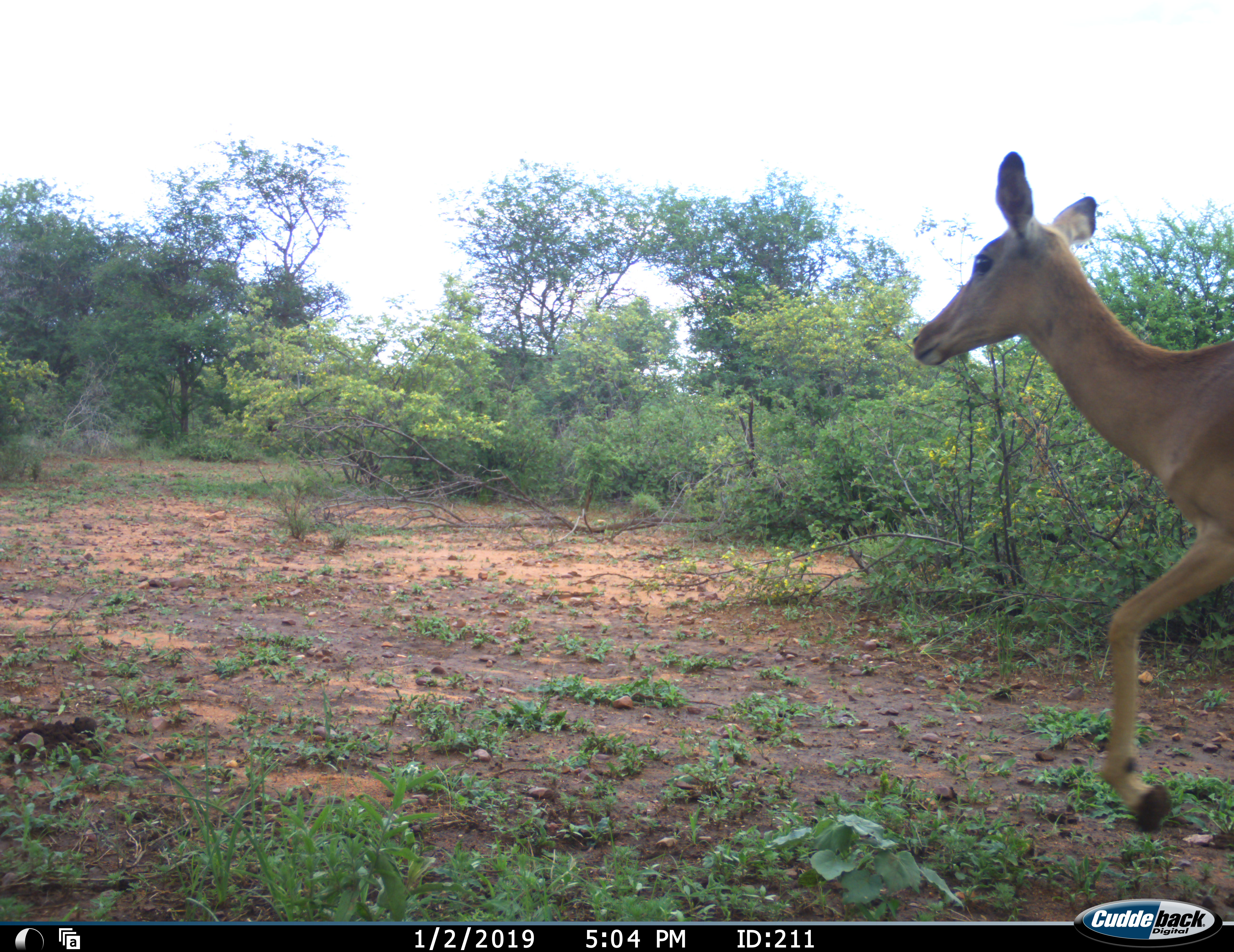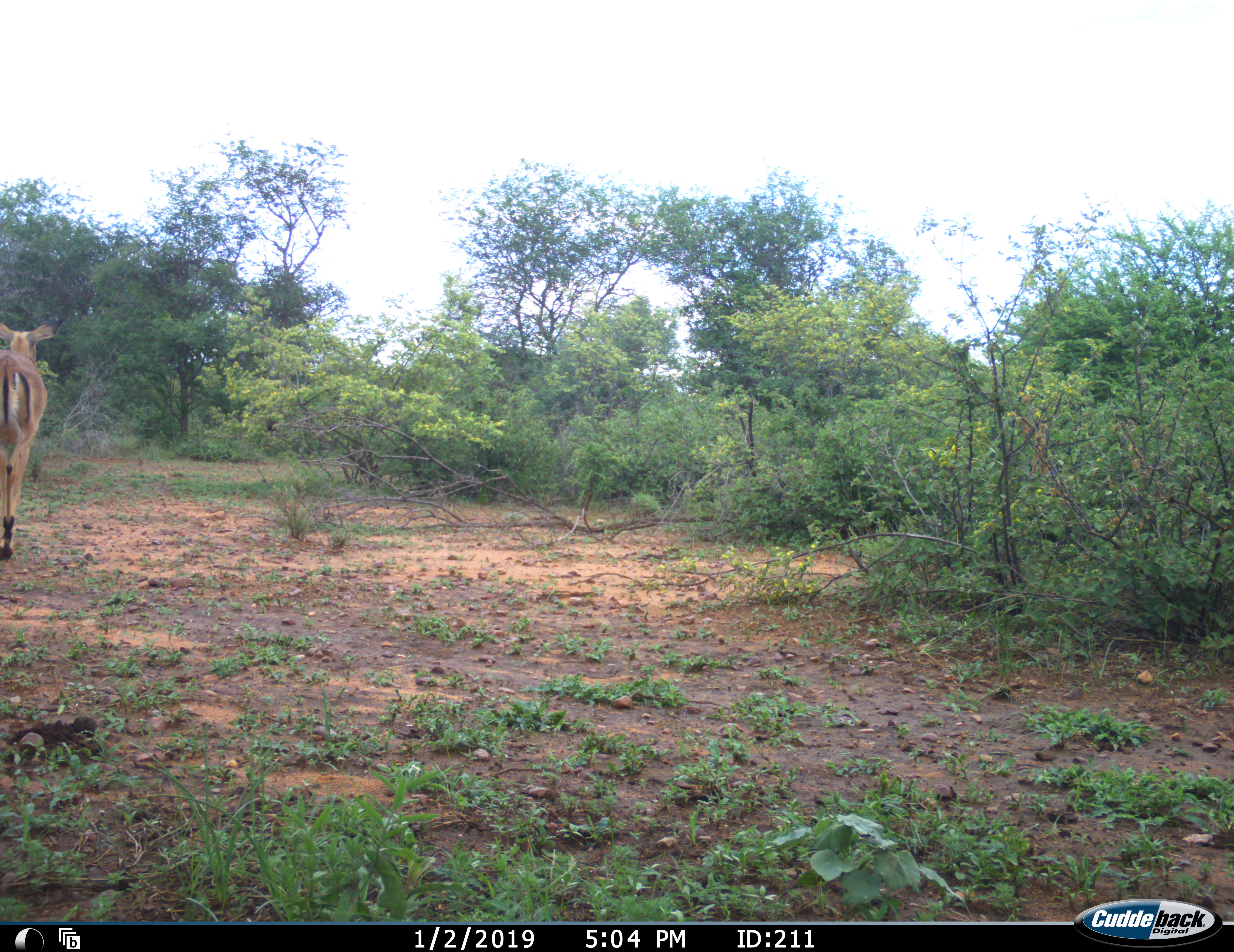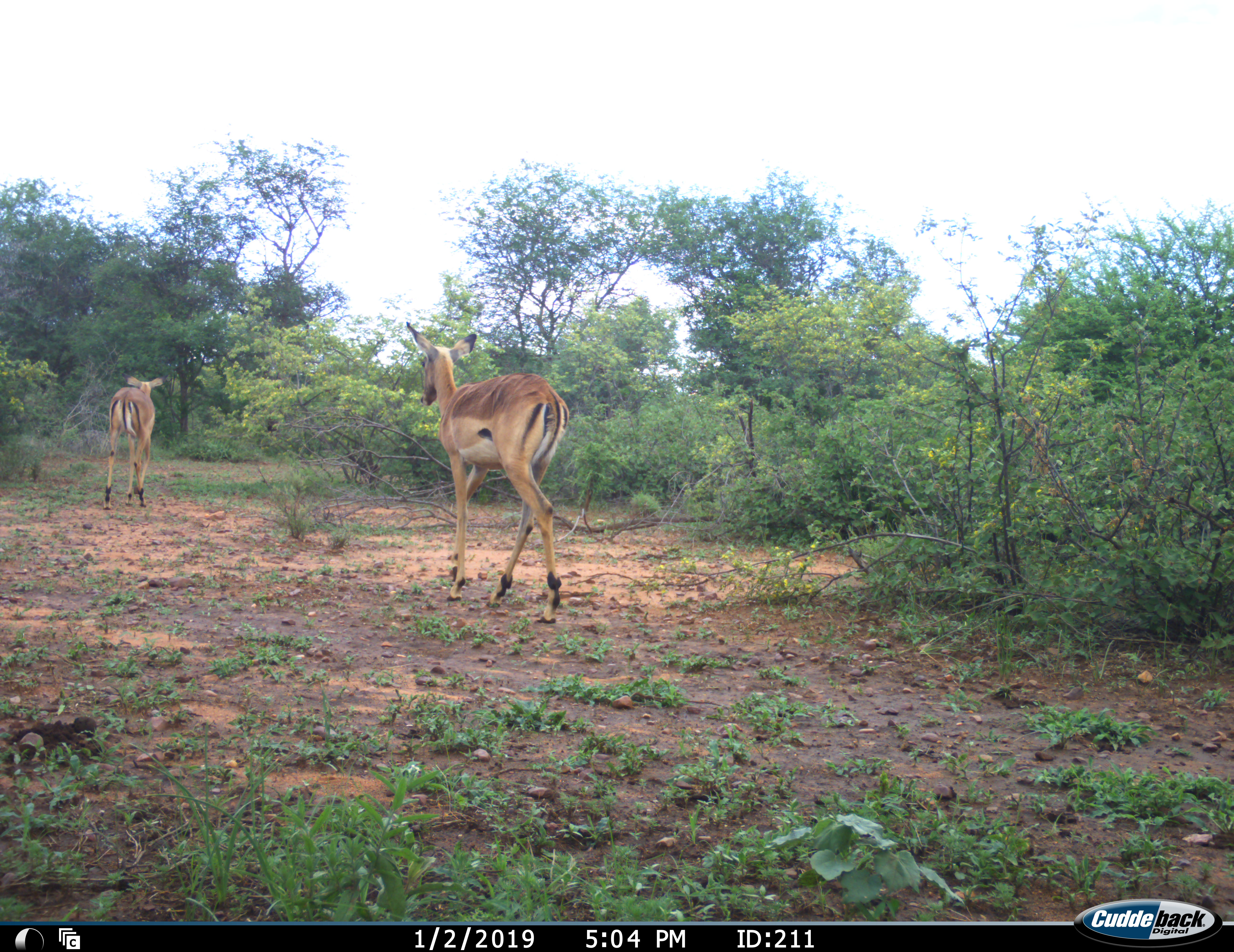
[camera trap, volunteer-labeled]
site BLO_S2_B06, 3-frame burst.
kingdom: Animalia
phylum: Chordata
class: Mammalia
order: Artiodactyla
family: Bovidae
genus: Aepyceros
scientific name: Aepyceros melampus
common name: impala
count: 2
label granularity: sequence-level